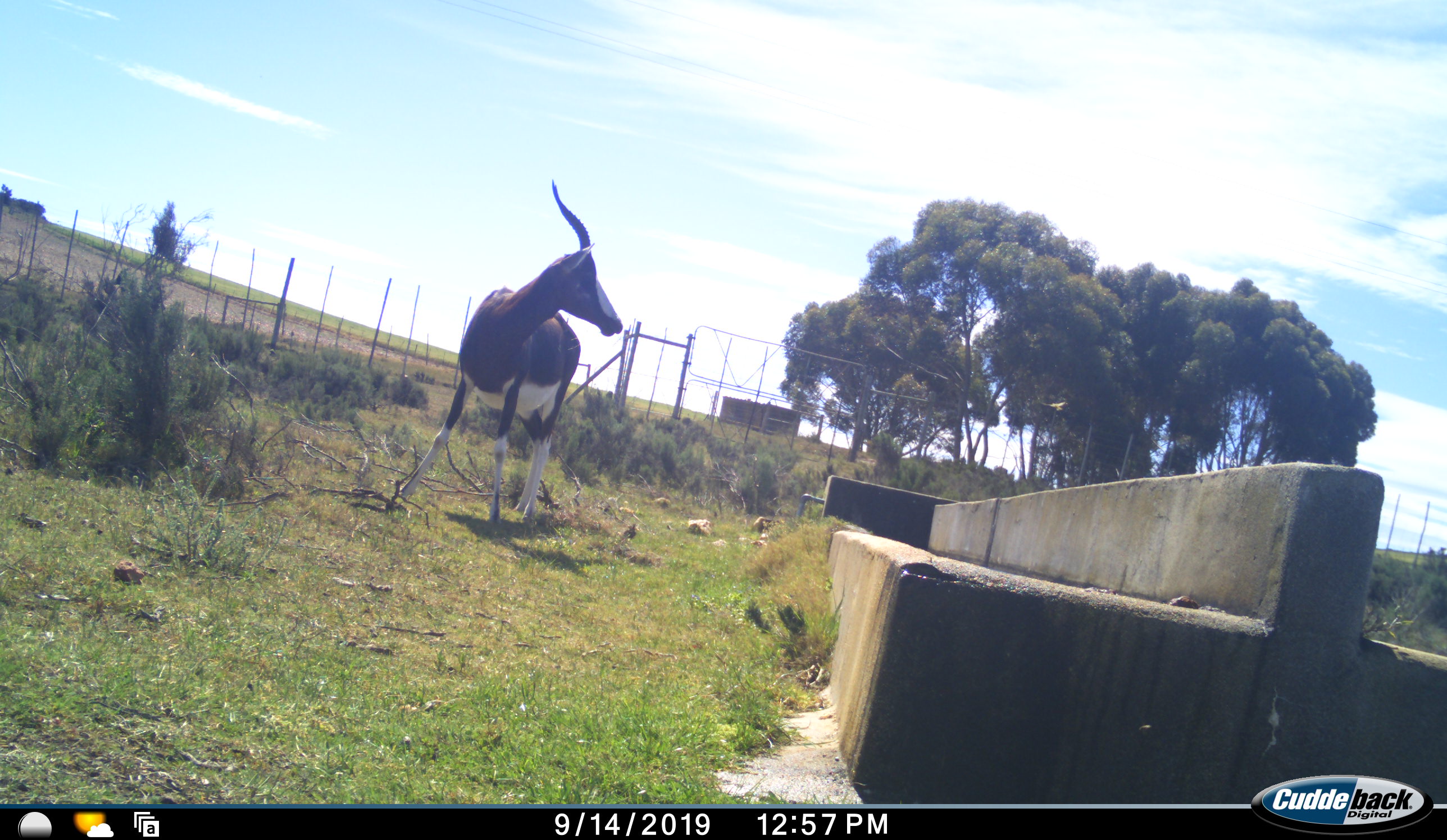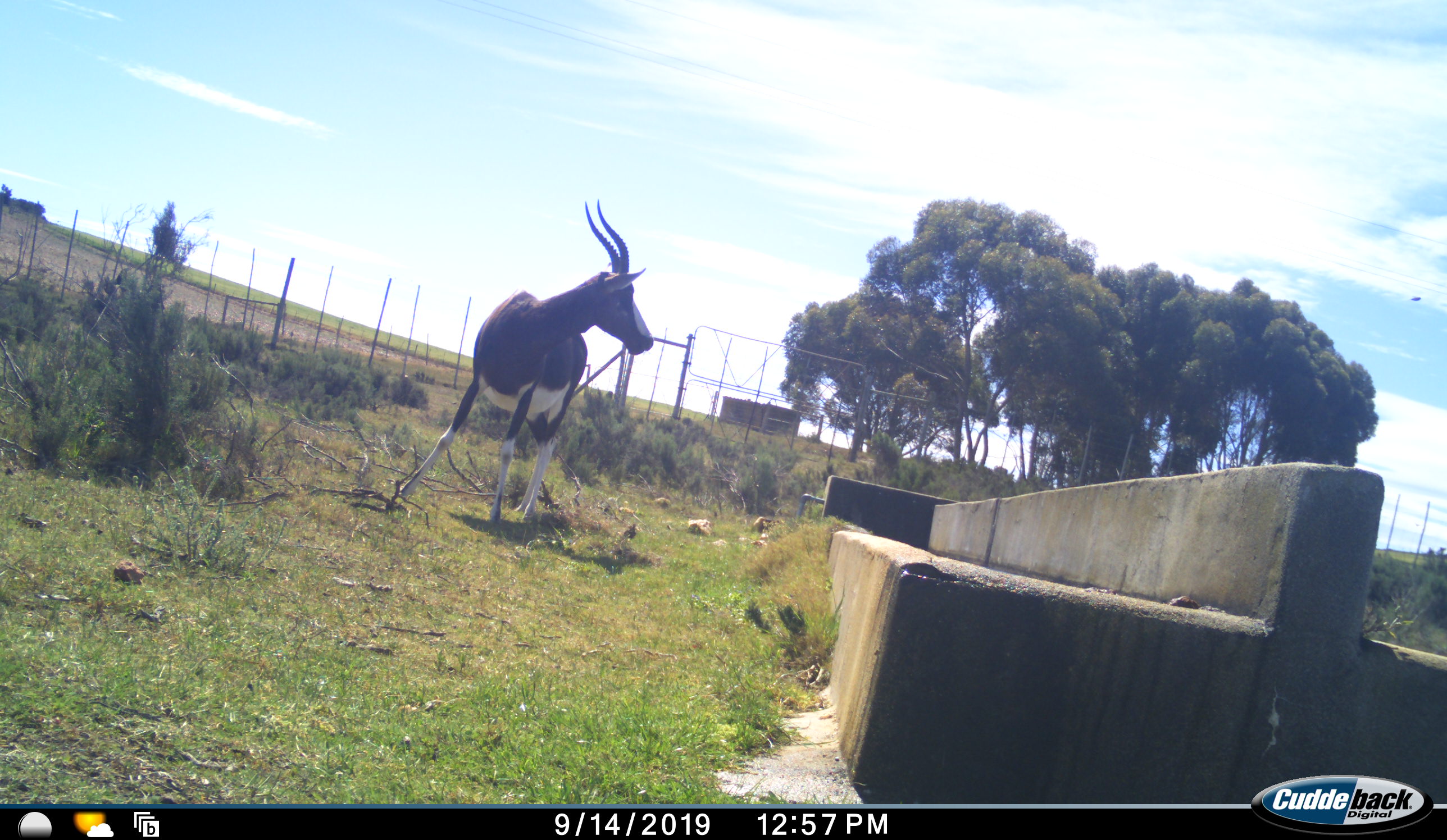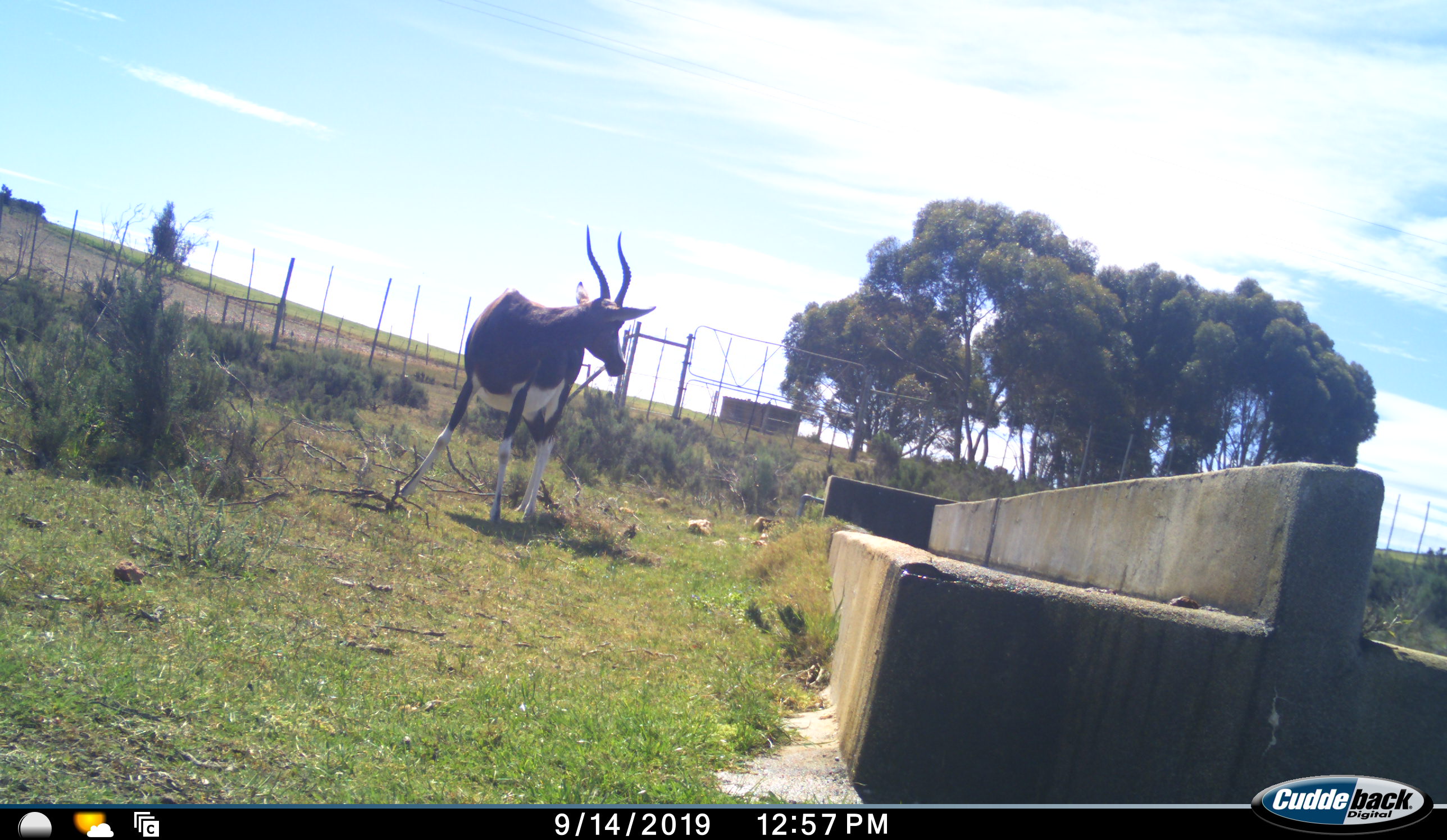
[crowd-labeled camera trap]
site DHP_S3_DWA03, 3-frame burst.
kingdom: Animalia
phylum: Chordata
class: Mammalia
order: Artiodactyla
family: Bovidae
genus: Damaliscus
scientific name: Damaliscus pygargus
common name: bontebok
Bontebok (Damaliscus pygargus), count 1. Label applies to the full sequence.